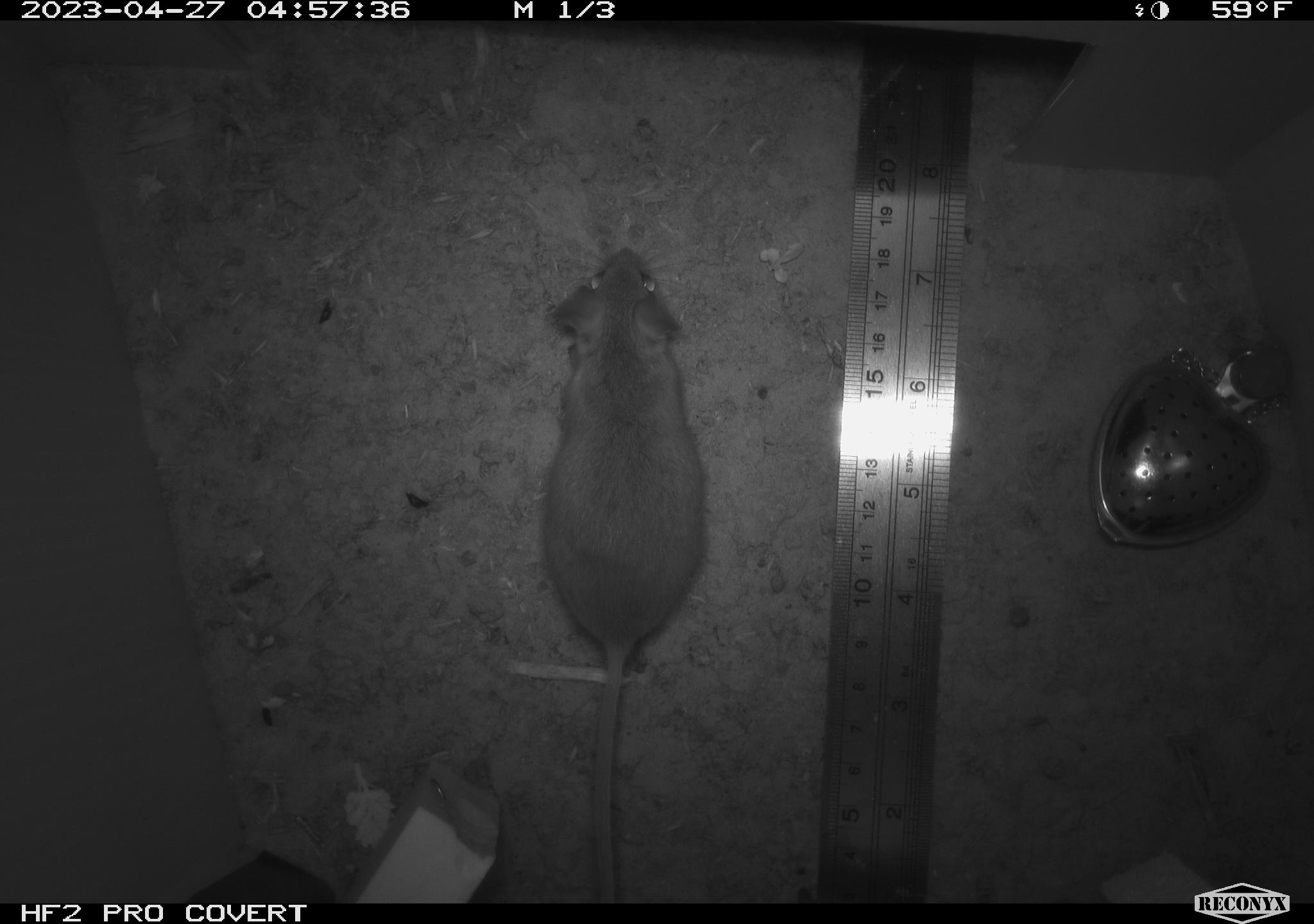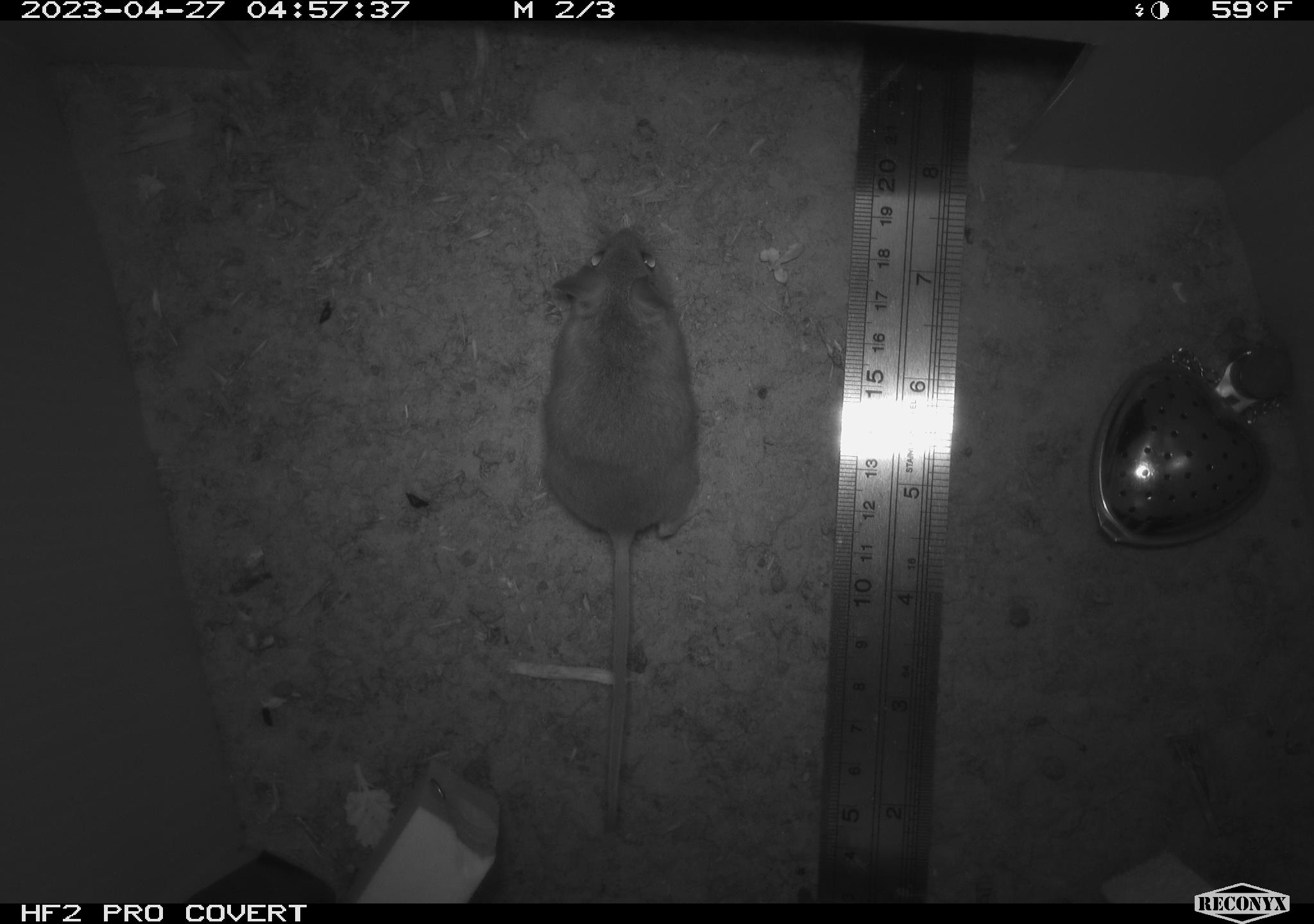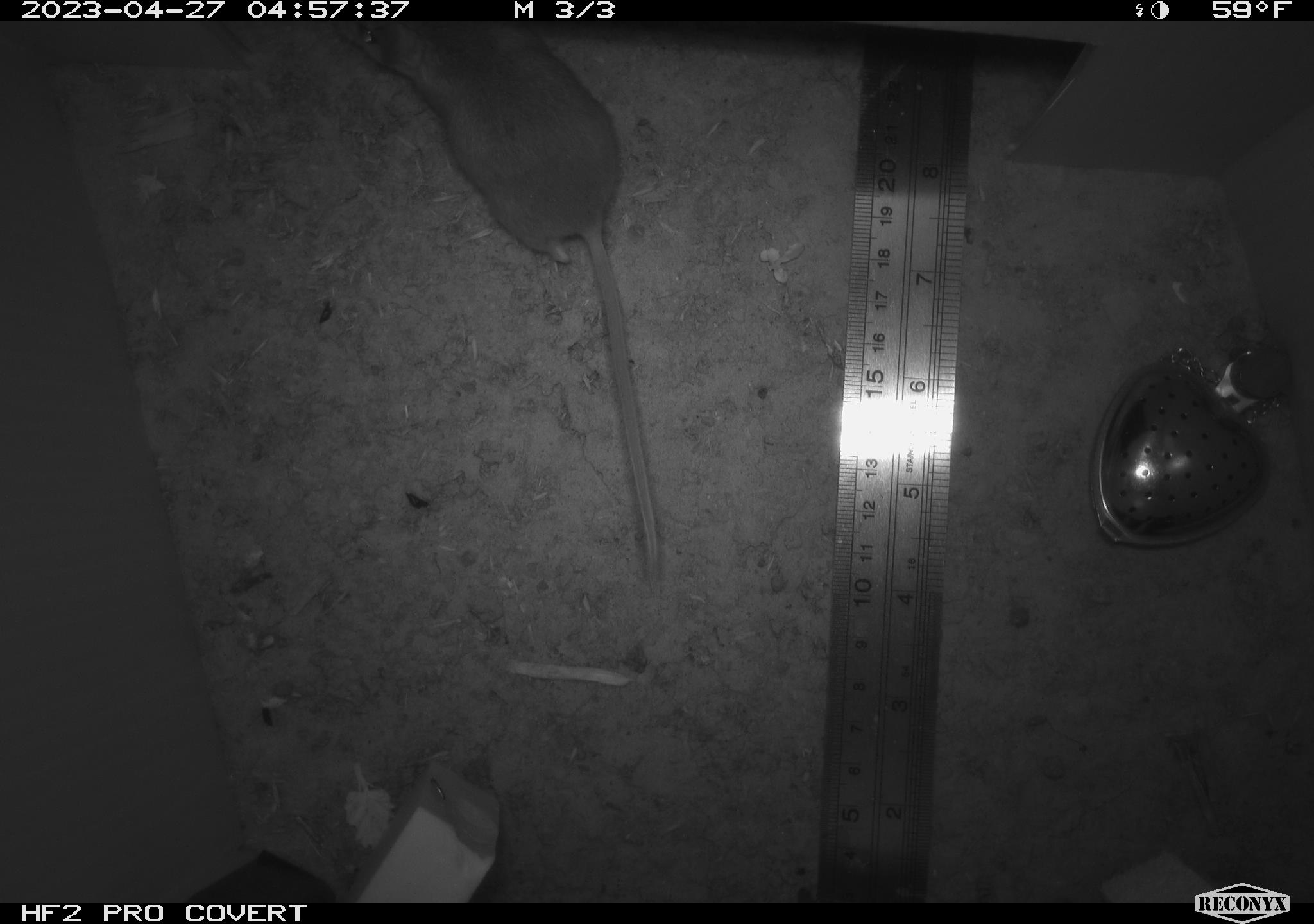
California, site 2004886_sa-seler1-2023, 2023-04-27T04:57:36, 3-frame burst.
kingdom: Animalia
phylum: Chordata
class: Mammalia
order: Rodentia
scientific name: Rodentia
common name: mouse species